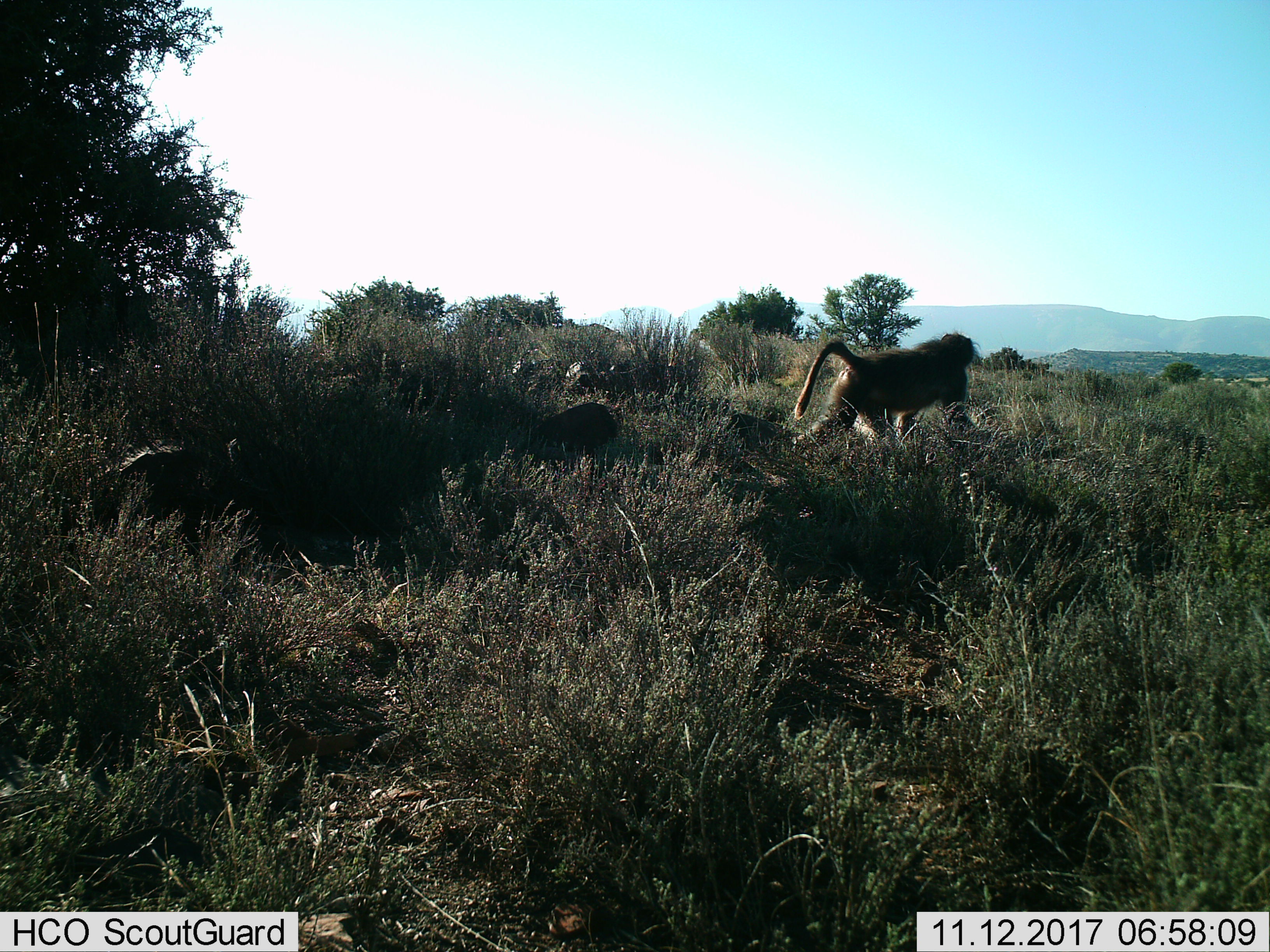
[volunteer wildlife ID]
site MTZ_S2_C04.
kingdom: Animalia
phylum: Chordata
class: Mammalia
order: Primates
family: Cercopithecidae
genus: Papio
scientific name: Papio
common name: baboon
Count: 1.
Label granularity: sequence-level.